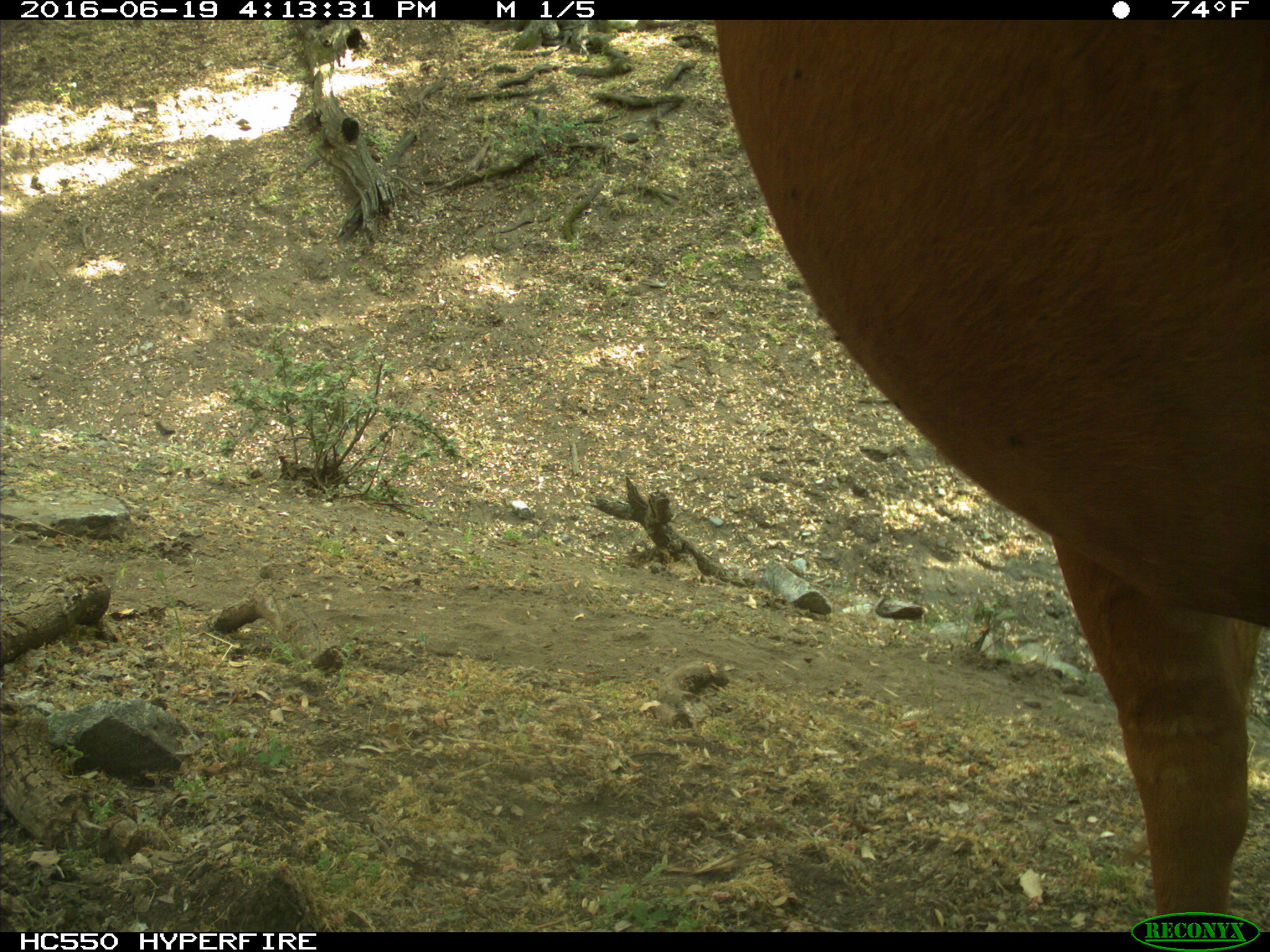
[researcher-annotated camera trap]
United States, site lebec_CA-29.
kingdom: Animalia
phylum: Chordata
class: Mammalia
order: Artiodactyla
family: Bovidae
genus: Bos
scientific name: Bos taurus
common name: domestic cow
Bos taurus (domestic cow).